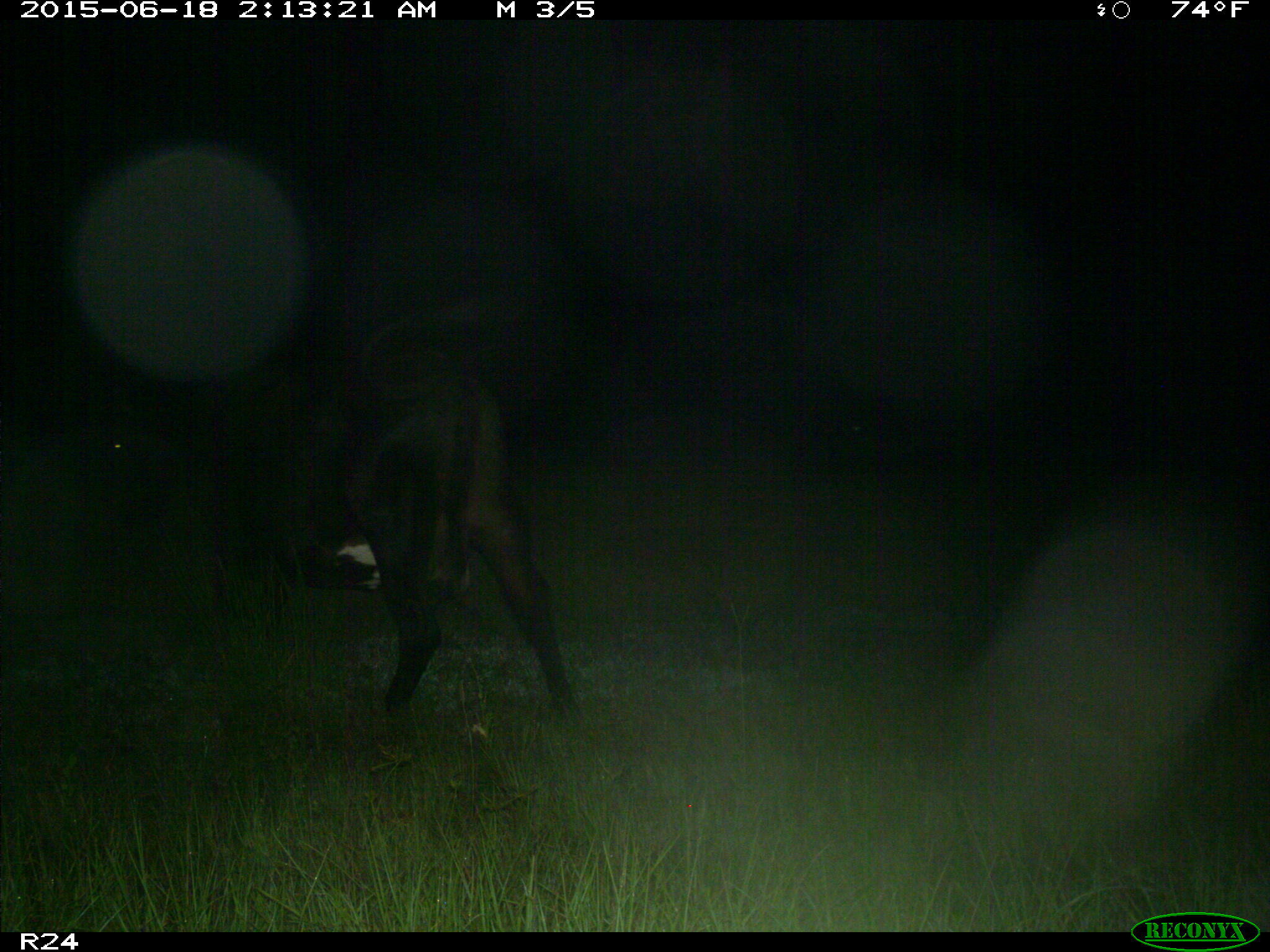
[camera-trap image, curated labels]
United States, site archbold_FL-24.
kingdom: Animalia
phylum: Chordata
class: Mammalia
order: Artiodactyla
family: Bovidae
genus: Bos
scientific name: Bos taurus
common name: domestic cow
Bos taurus (domestic cow).